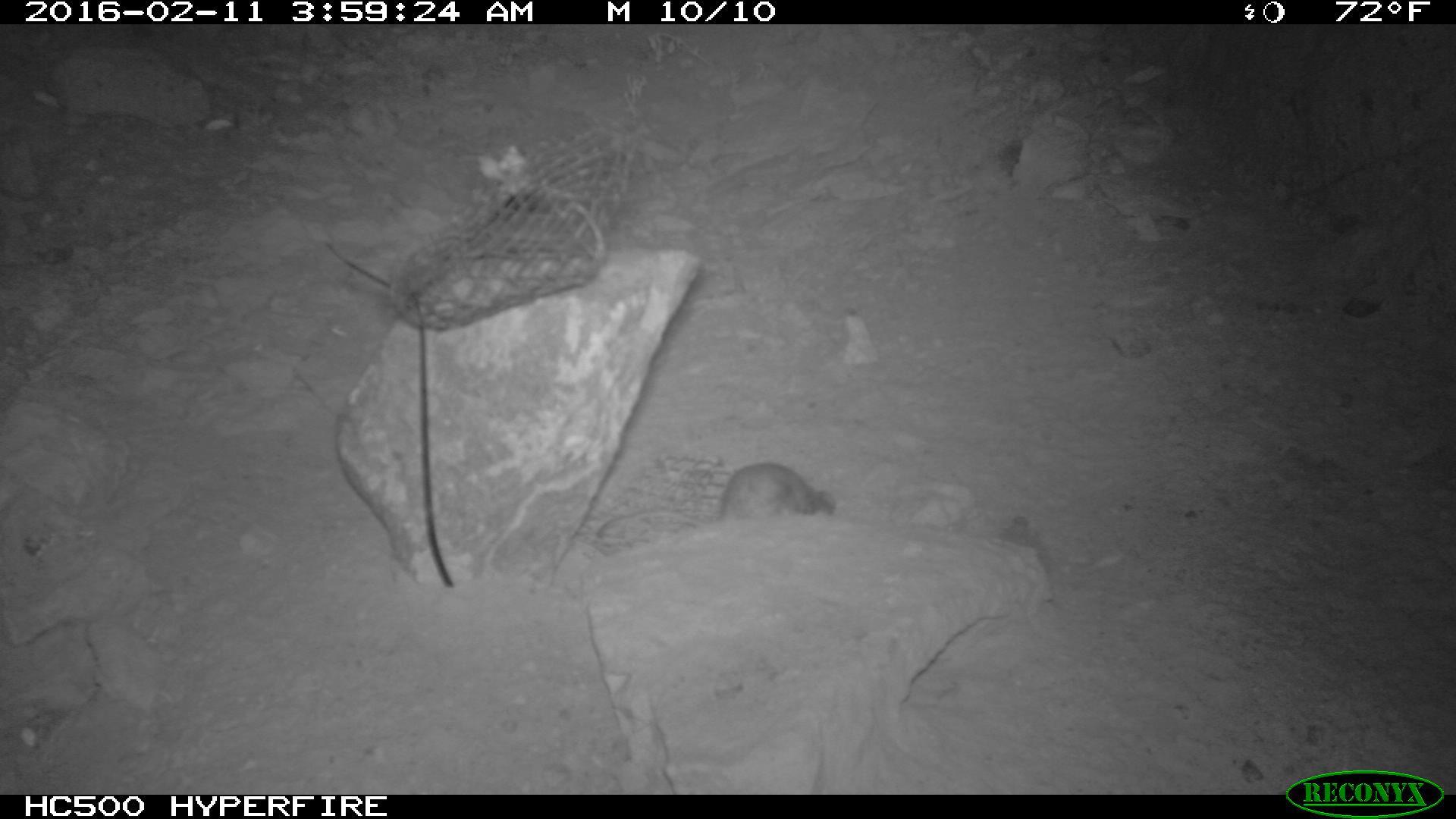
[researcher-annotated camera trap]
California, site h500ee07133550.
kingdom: Animalia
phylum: Chordata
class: Mammalia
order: Rodentia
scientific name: Rodentia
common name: rodent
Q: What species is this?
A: Rodent (Rodentia).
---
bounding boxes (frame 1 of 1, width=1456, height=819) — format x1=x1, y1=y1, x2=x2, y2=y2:
rodent: x1=595, y1=461, x2=836, y2=538